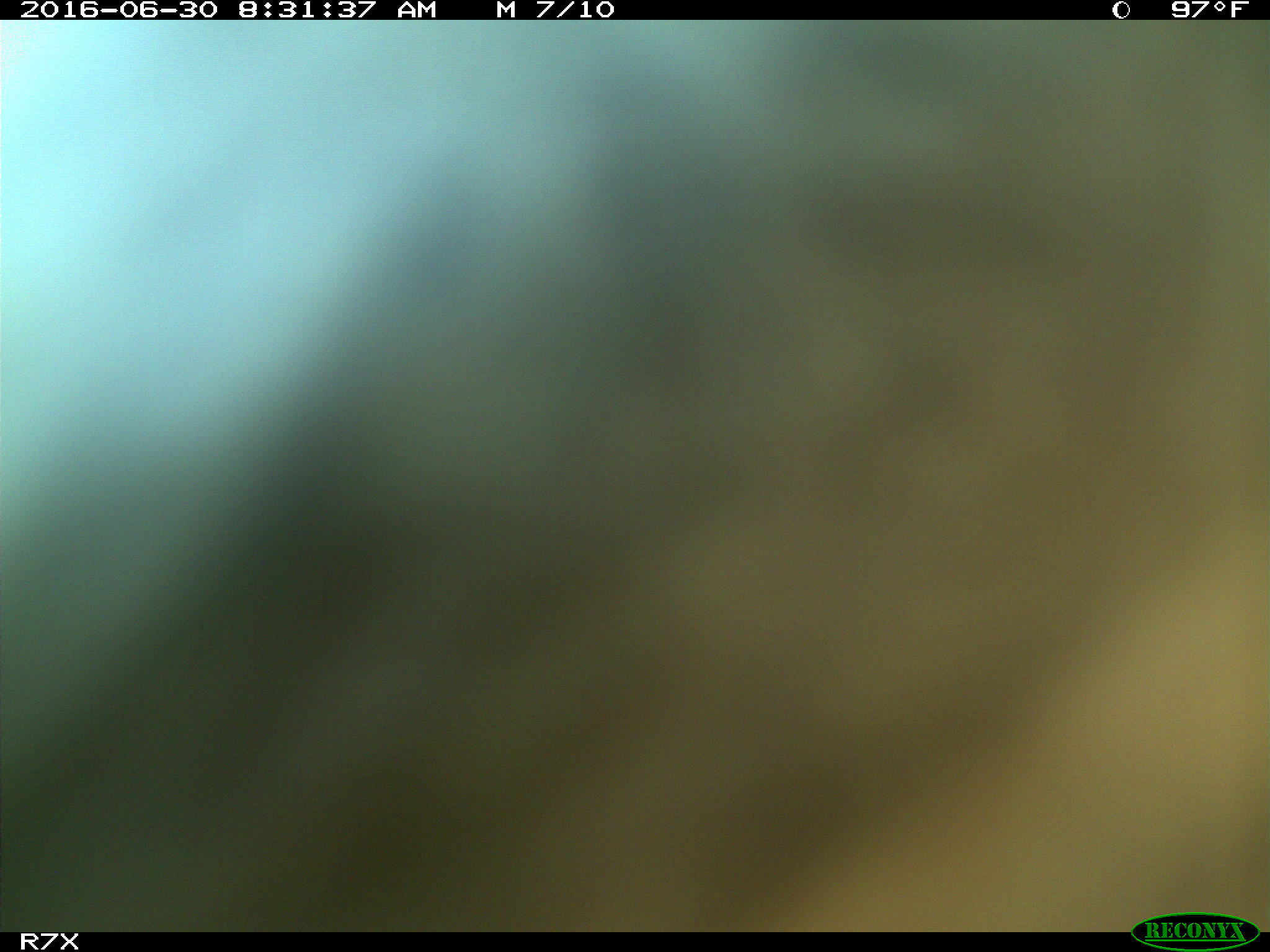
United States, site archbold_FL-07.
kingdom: Animalia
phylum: Chordata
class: Mammalia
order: Artiodactyla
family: Bovidae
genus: Bos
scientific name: Bos taurus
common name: domestic cow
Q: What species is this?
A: Bos taurus (domestic cow).